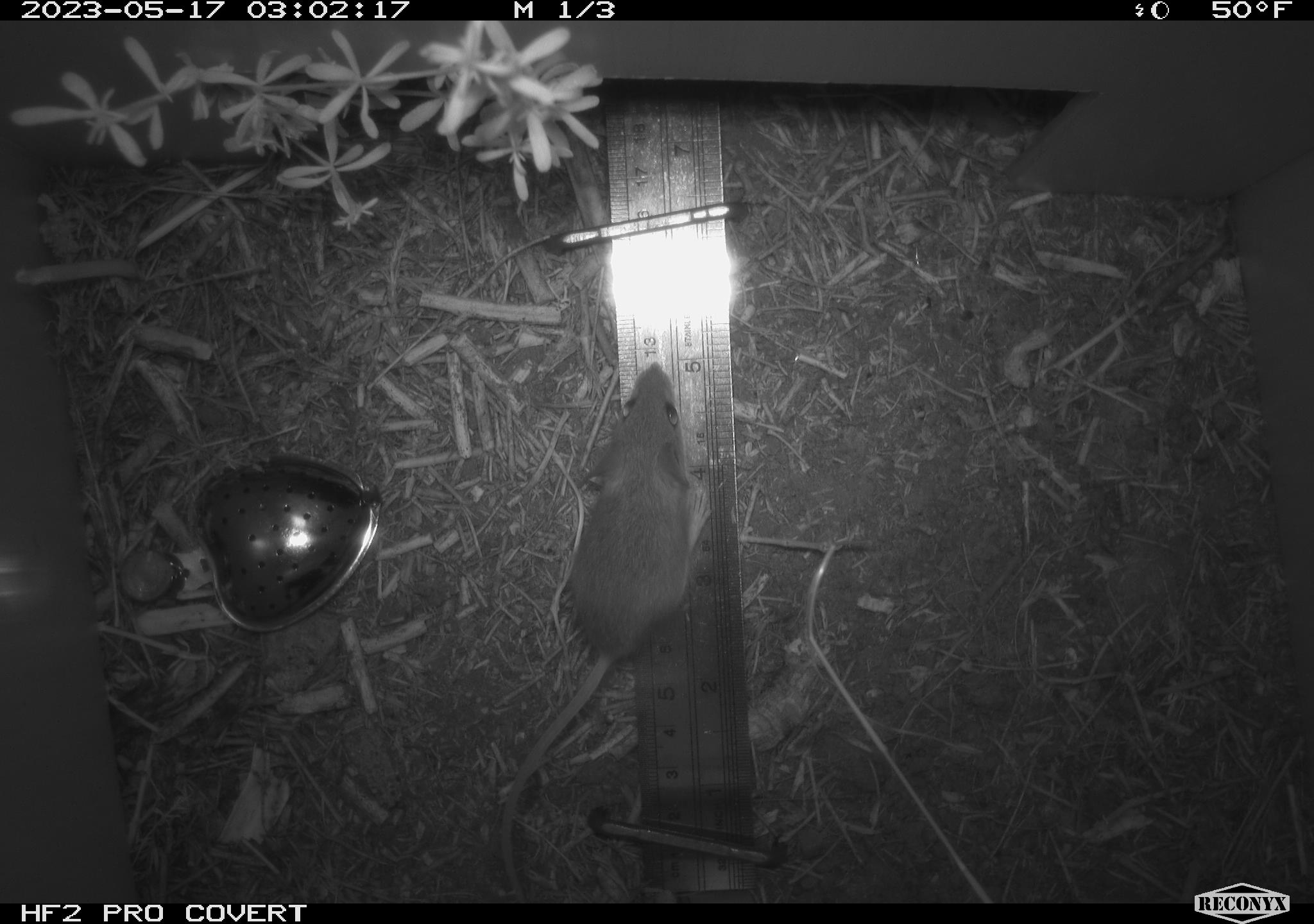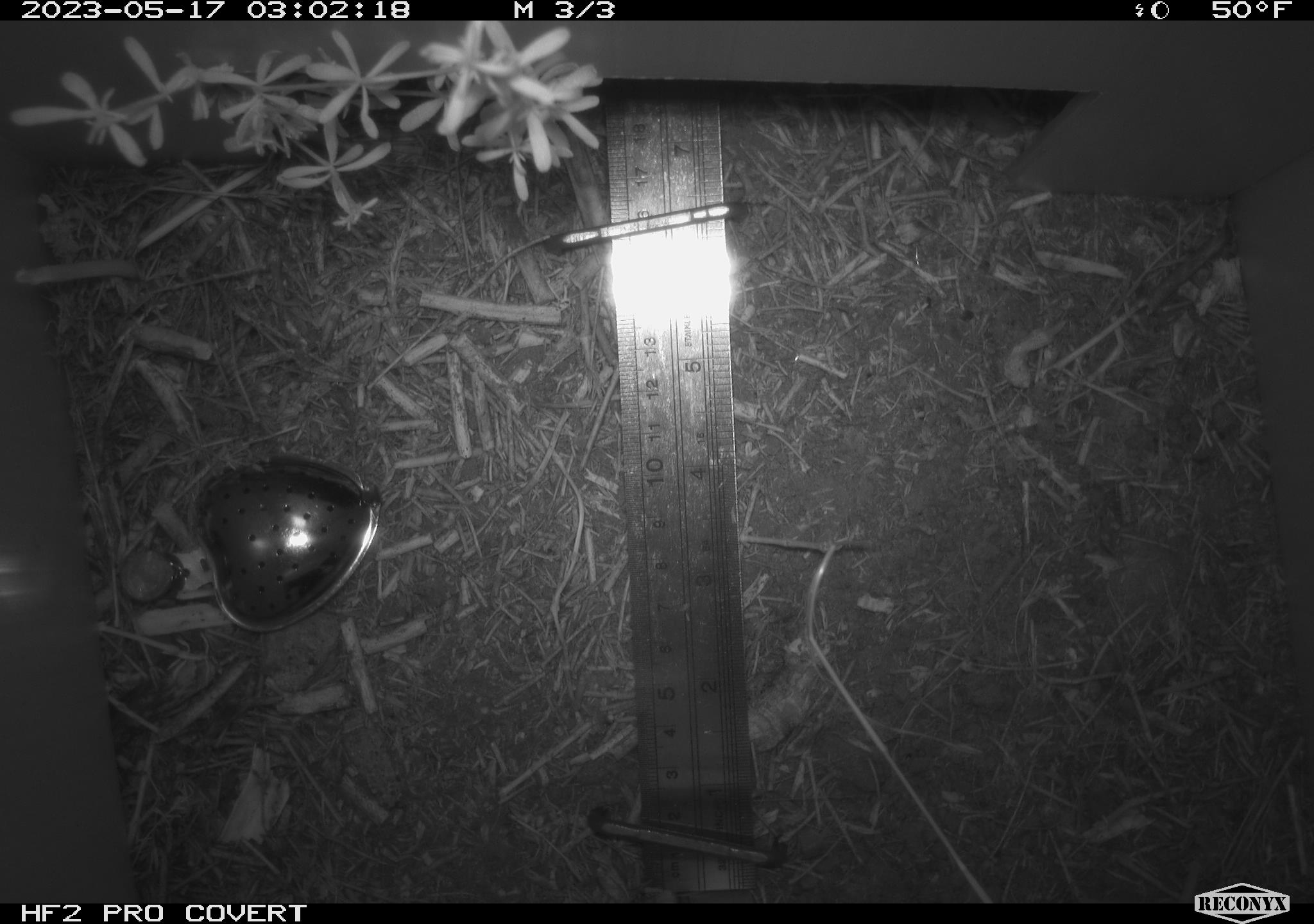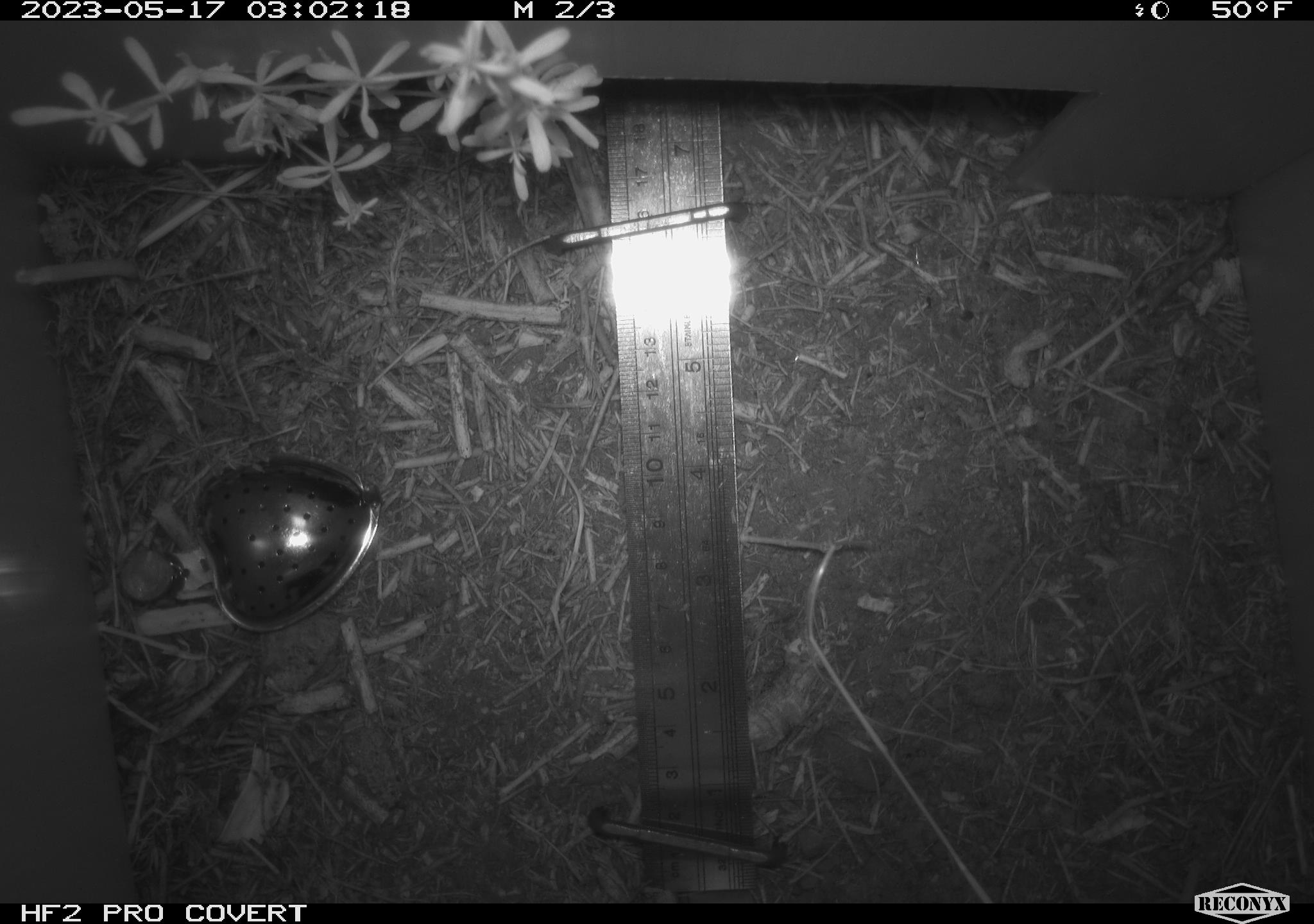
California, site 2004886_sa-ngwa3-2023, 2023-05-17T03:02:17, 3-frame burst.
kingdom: Animalia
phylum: Chordata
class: Mammalia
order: Rodentia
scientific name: Rodentia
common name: mouse species